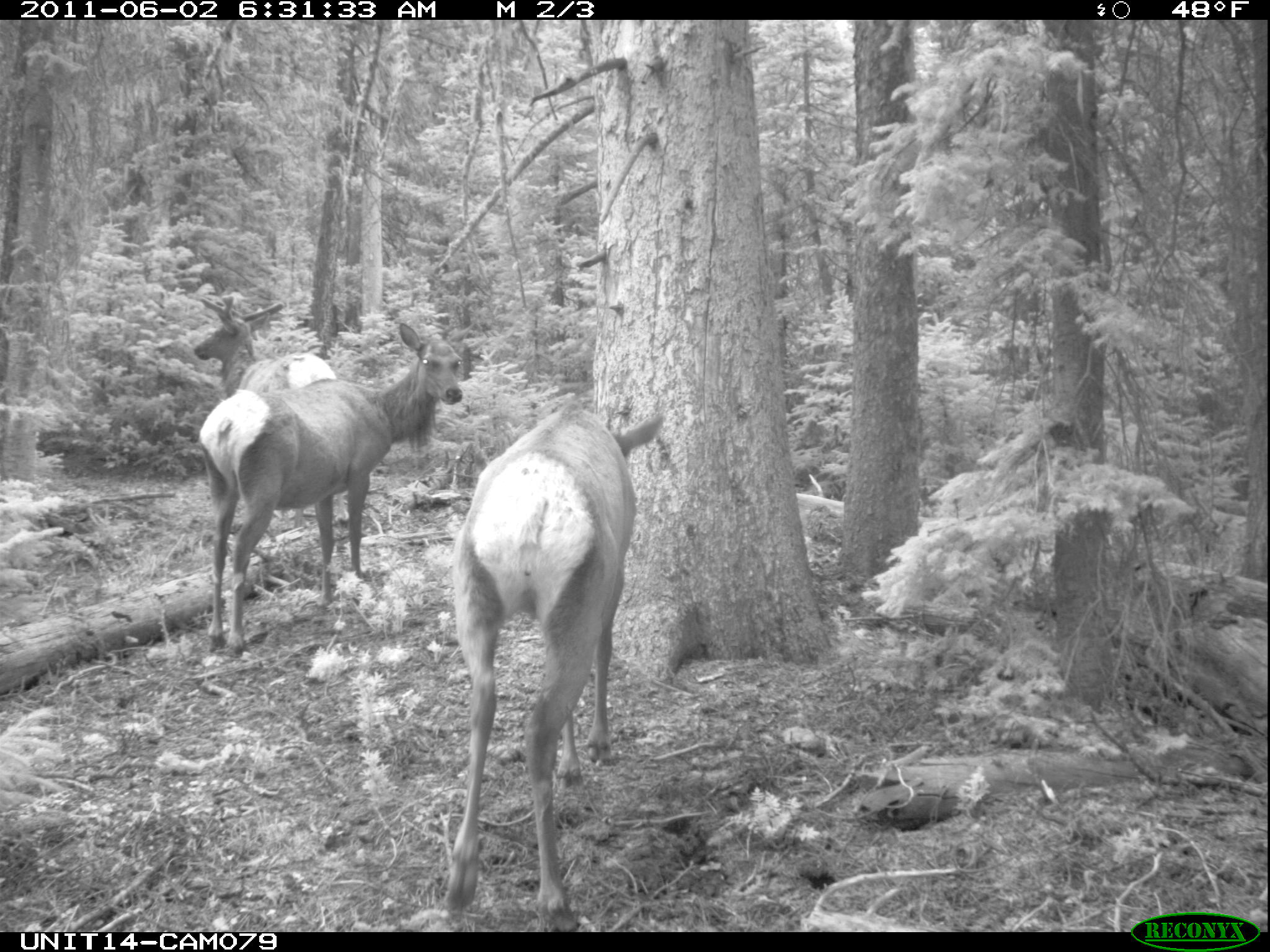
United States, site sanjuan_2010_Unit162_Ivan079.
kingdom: Animalia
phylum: Chordata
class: Mammalia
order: Artiodactyla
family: Cervidae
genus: Cervus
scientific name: Cervus elaphus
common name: red deer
Cervus elaphus (red deer).